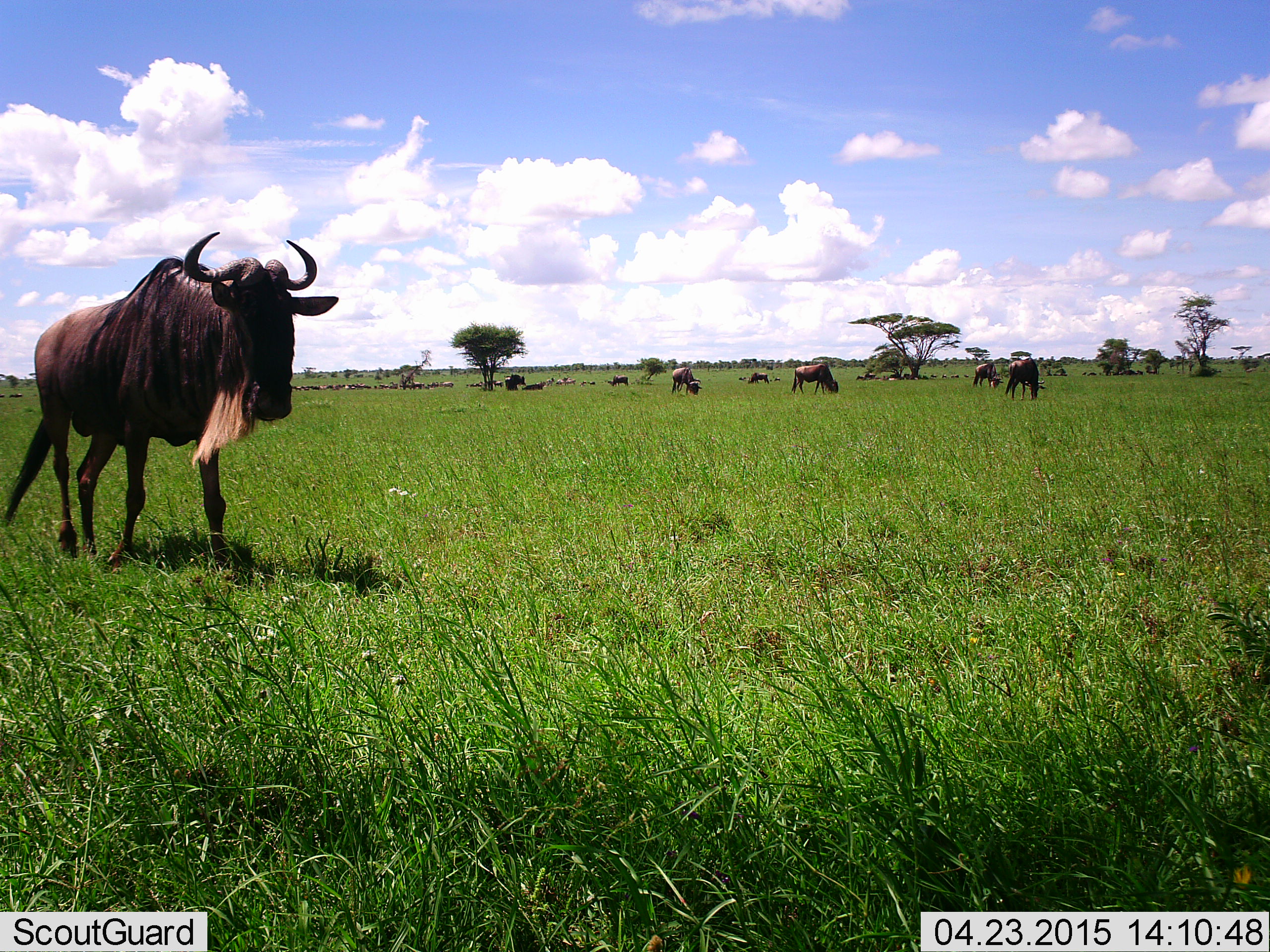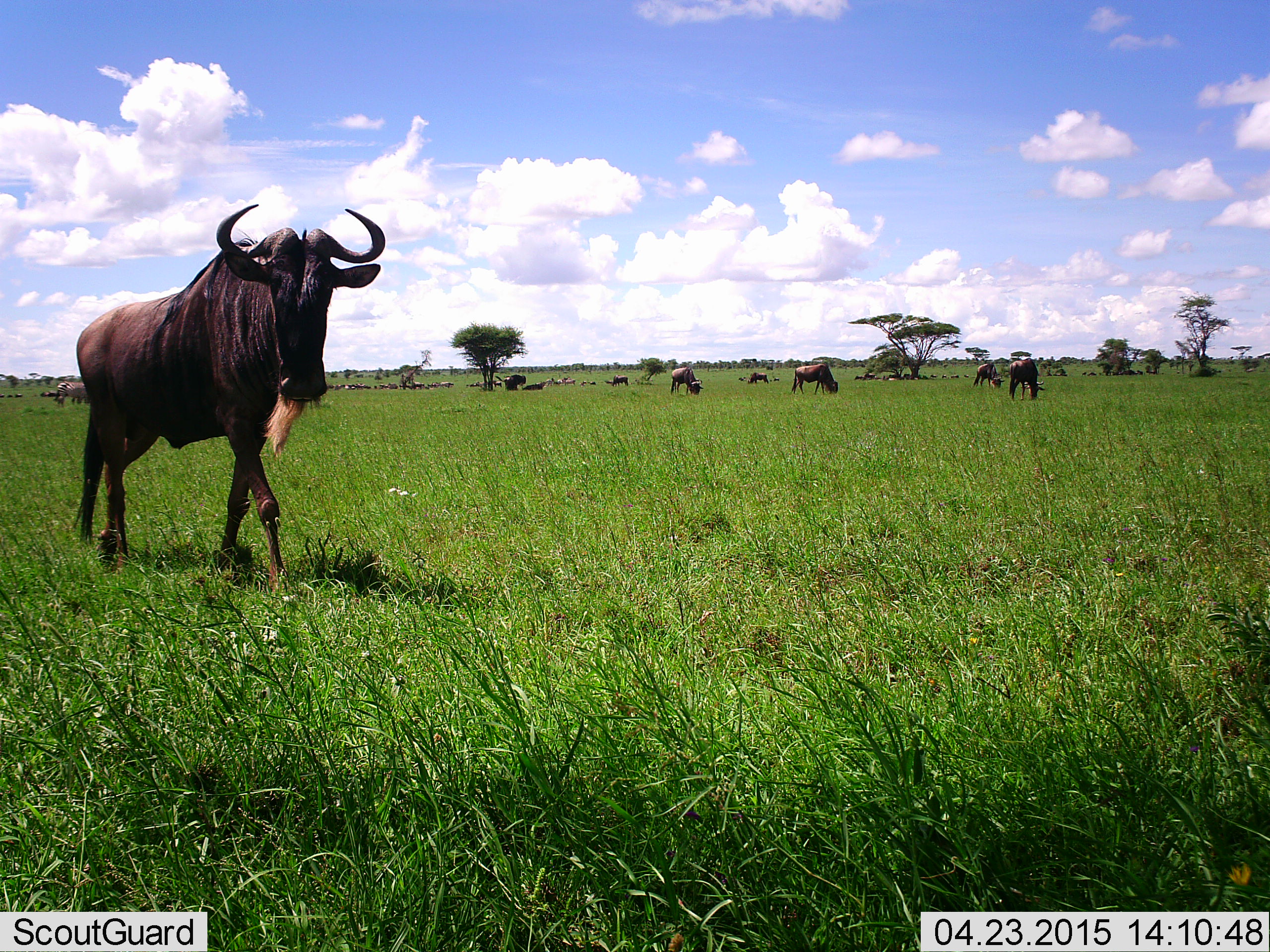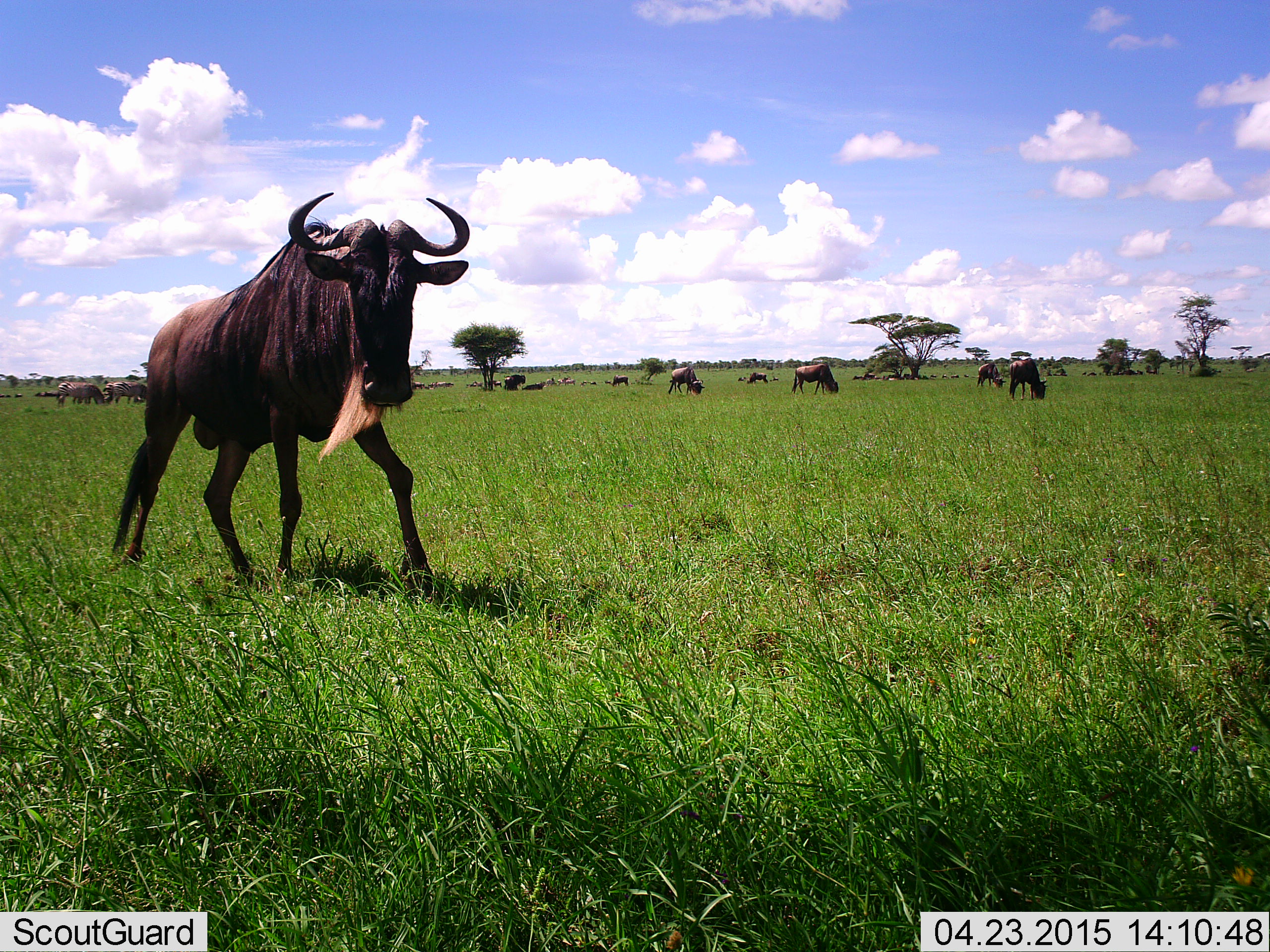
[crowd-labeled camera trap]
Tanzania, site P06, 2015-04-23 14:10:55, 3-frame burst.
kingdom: Animalia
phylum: Chordata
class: Mammalia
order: Artiodactyla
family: Bovidae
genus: Connochaetes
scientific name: Connochaetes taurinus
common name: blue wildebeest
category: wildebeest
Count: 11-50.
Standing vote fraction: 70%.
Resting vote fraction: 20%.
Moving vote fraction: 90%.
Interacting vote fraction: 10%.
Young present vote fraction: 0%.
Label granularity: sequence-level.